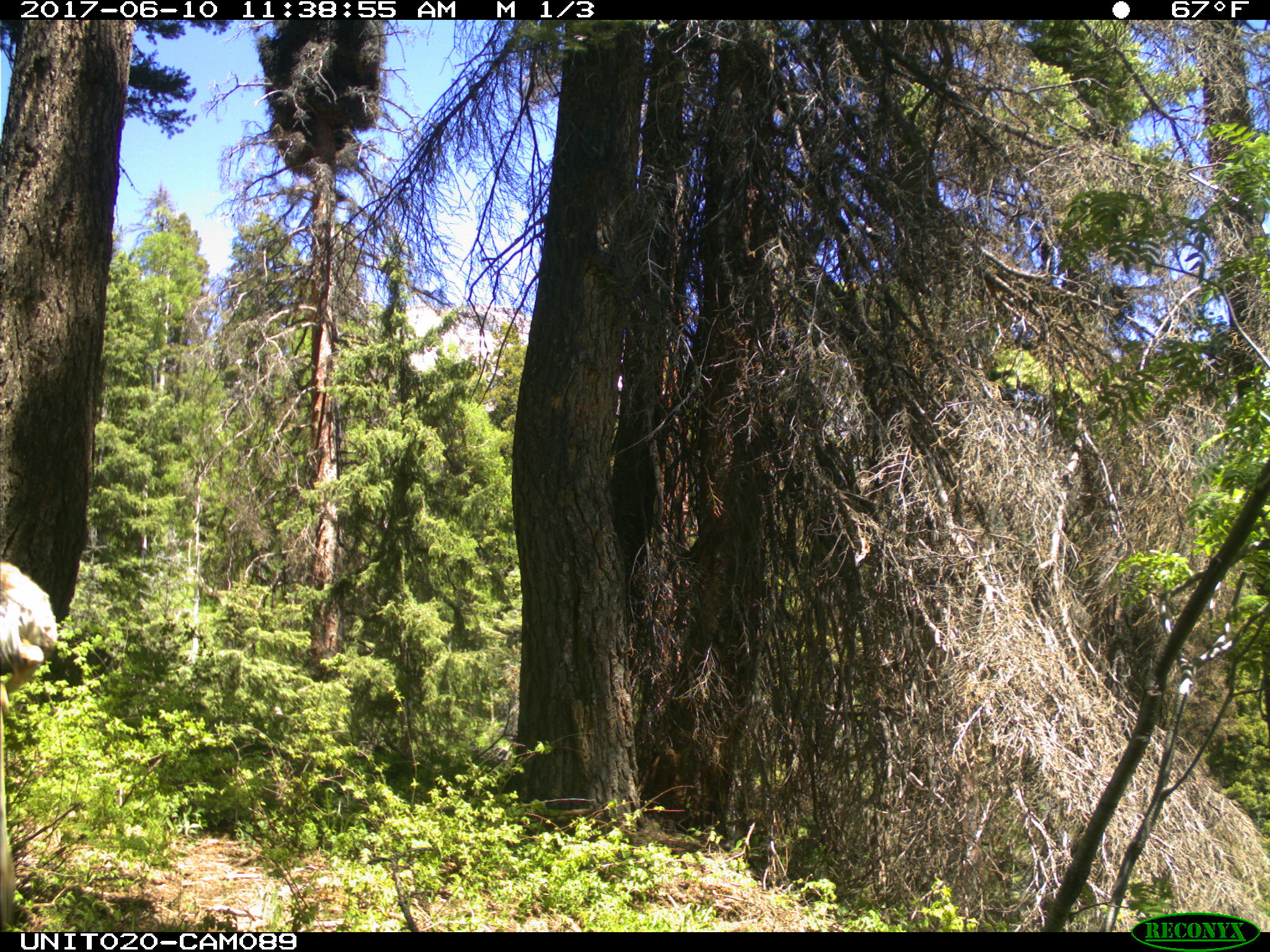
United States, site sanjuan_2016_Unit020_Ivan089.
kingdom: Animalia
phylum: Chordata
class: Mammalia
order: Artiodactyla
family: Cervidae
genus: Odocoileus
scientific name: Odocoileus hemionus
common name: mule deer